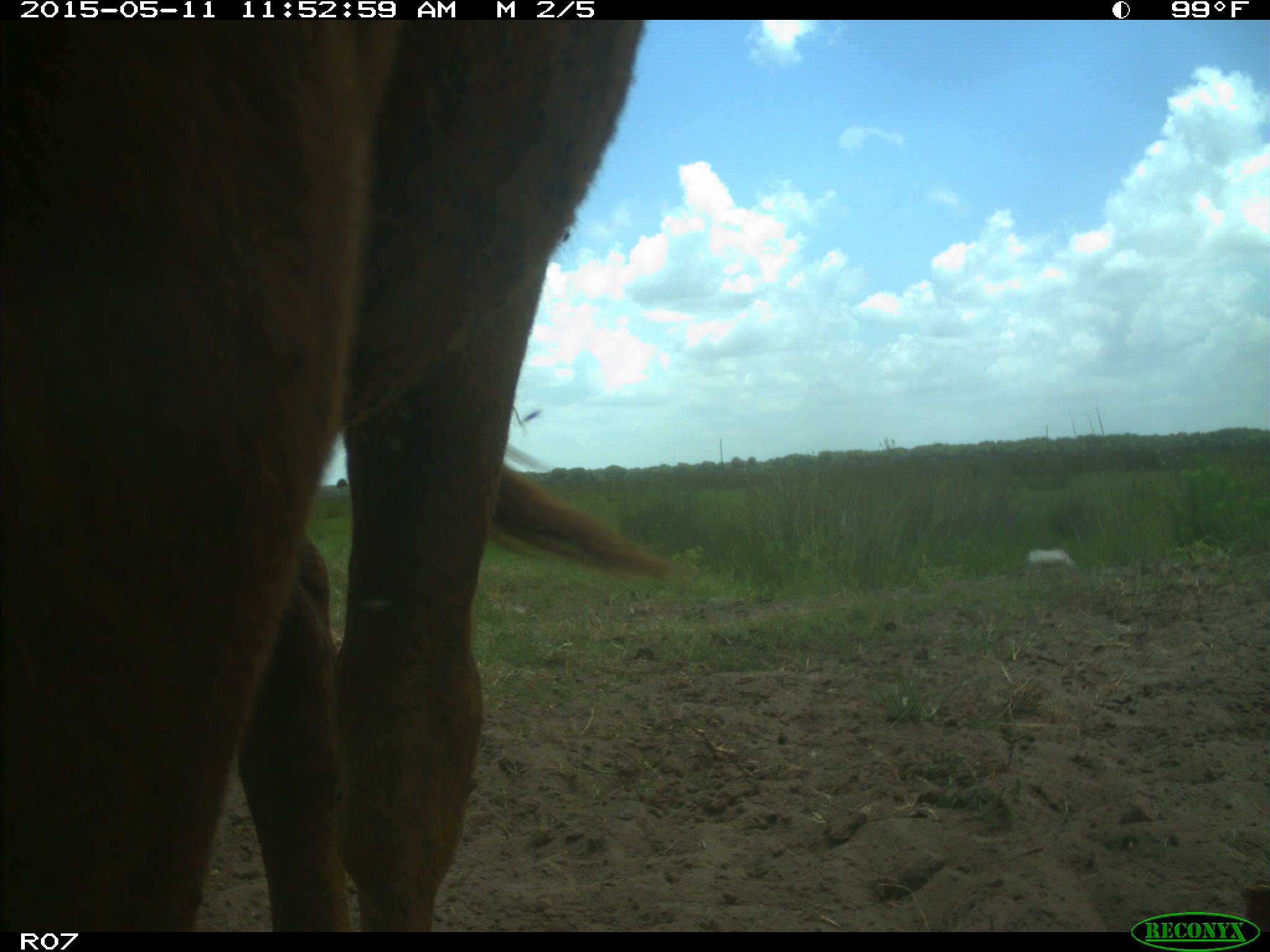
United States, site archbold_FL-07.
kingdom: Animalia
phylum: Chordata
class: Mammalia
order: Artiodactyla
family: Bovidae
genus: Bos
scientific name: Bos taurus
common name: domestic cow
Bos taurus (domestic cow).